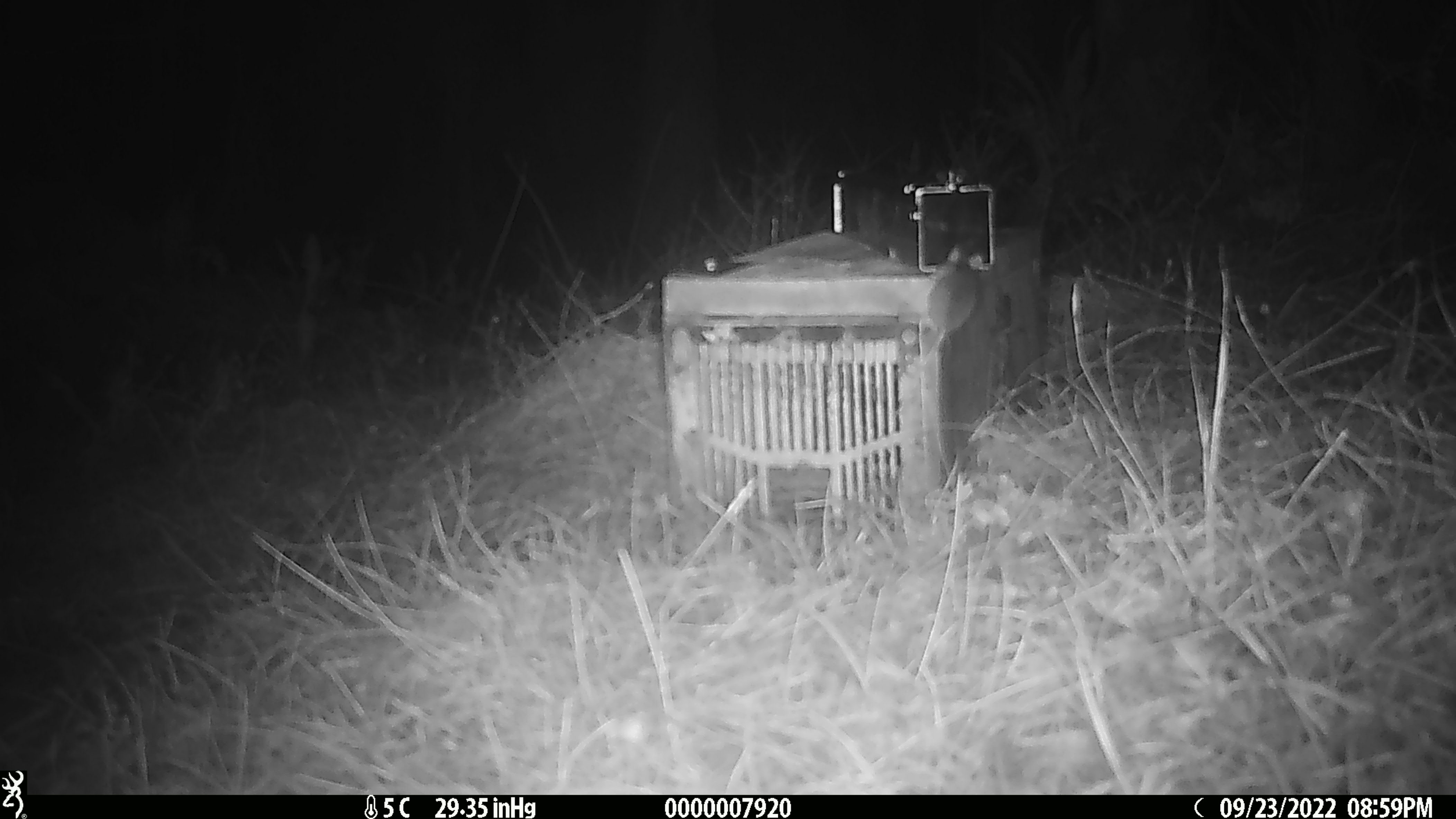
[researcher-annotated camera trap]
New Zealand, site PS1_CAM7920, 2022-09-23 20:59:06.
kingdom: Animalia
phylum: Chordata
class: Mammalia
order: Rodentia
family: Muridae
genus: Mus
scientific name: Mus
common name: mouse